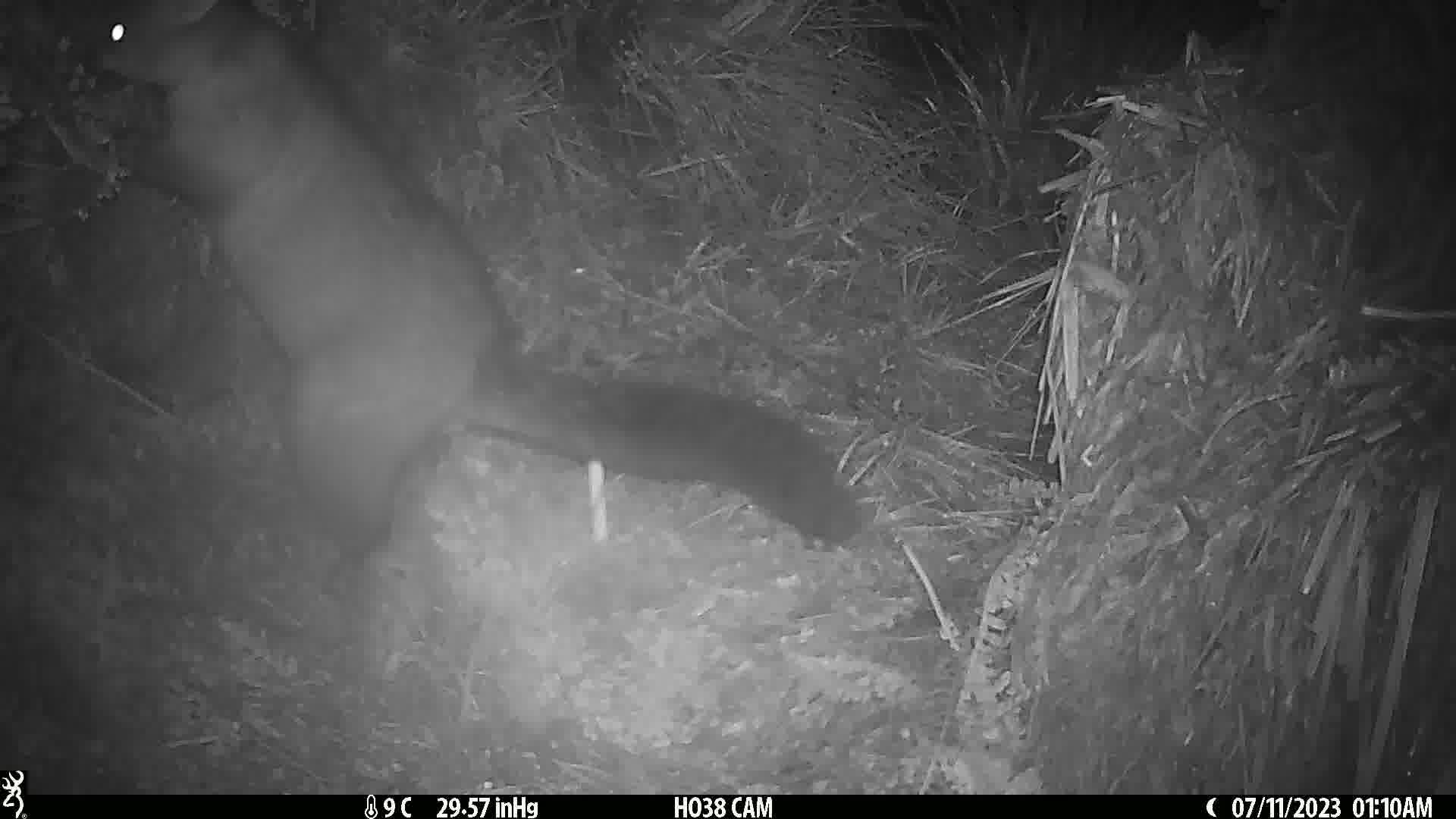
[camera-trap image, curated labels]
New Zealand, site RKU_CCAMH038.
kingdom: Animalia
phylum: Chordata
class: Mammalia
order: Diprotodontia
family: Phalangeridae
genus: Trichosurus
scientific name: Trichosurus vulpecula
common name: common brushtail possum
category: possum